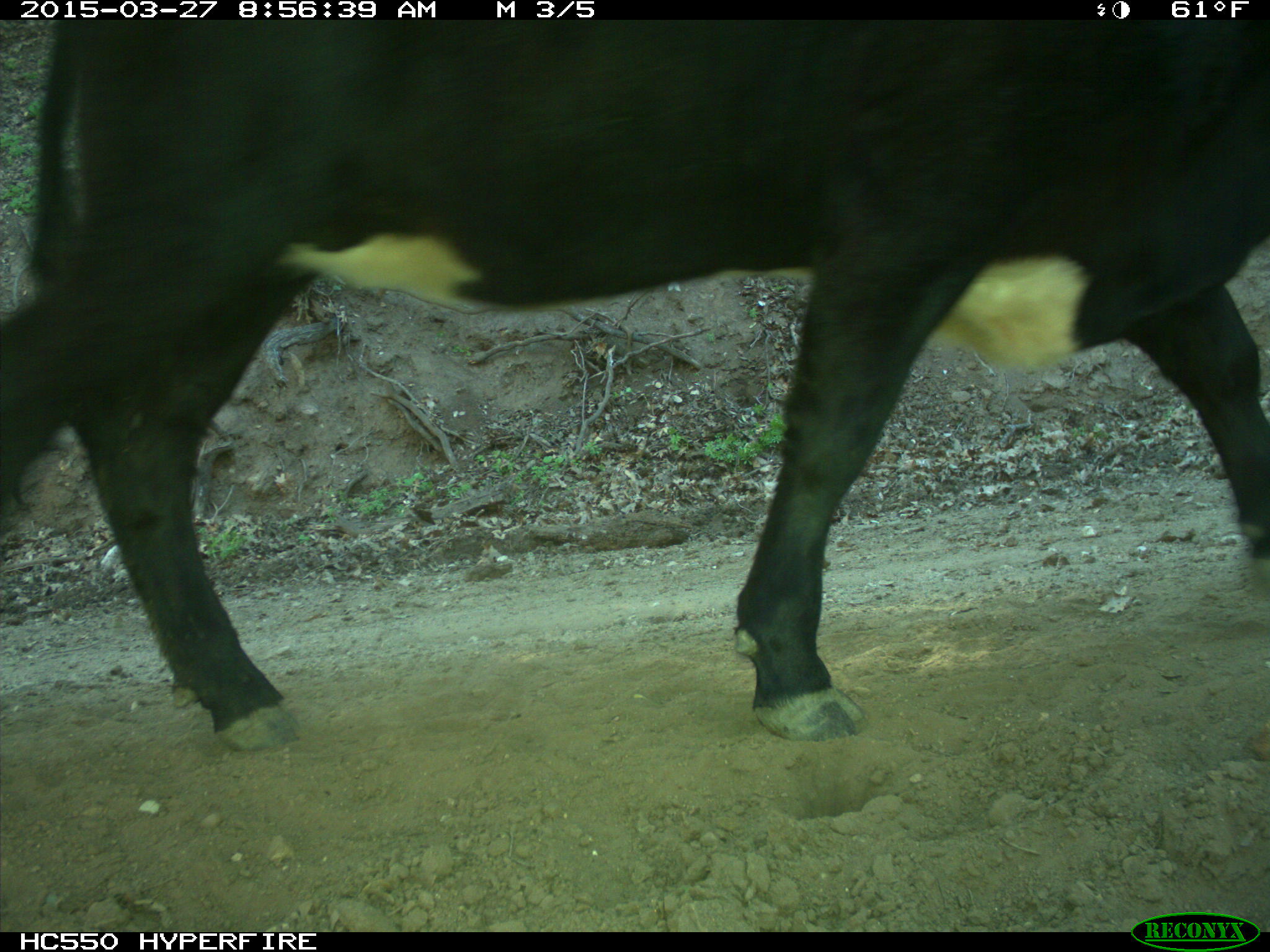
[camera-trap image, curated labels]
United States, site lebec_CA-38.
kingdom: Animalia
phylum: Chordata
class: Mammalia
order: Artiodactyla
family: Bovidae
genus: Bos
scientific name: Bos taurus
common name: domestic cow